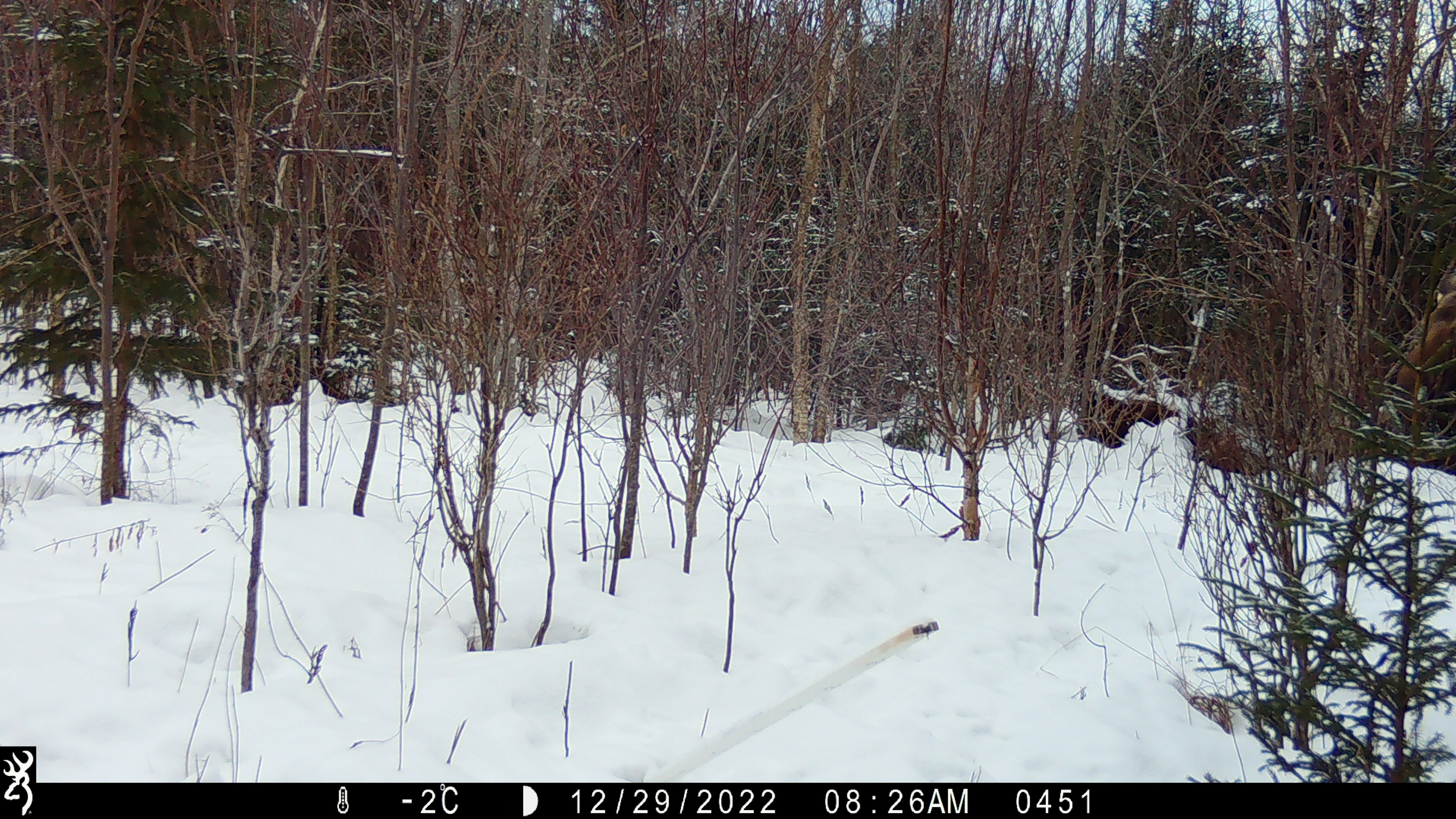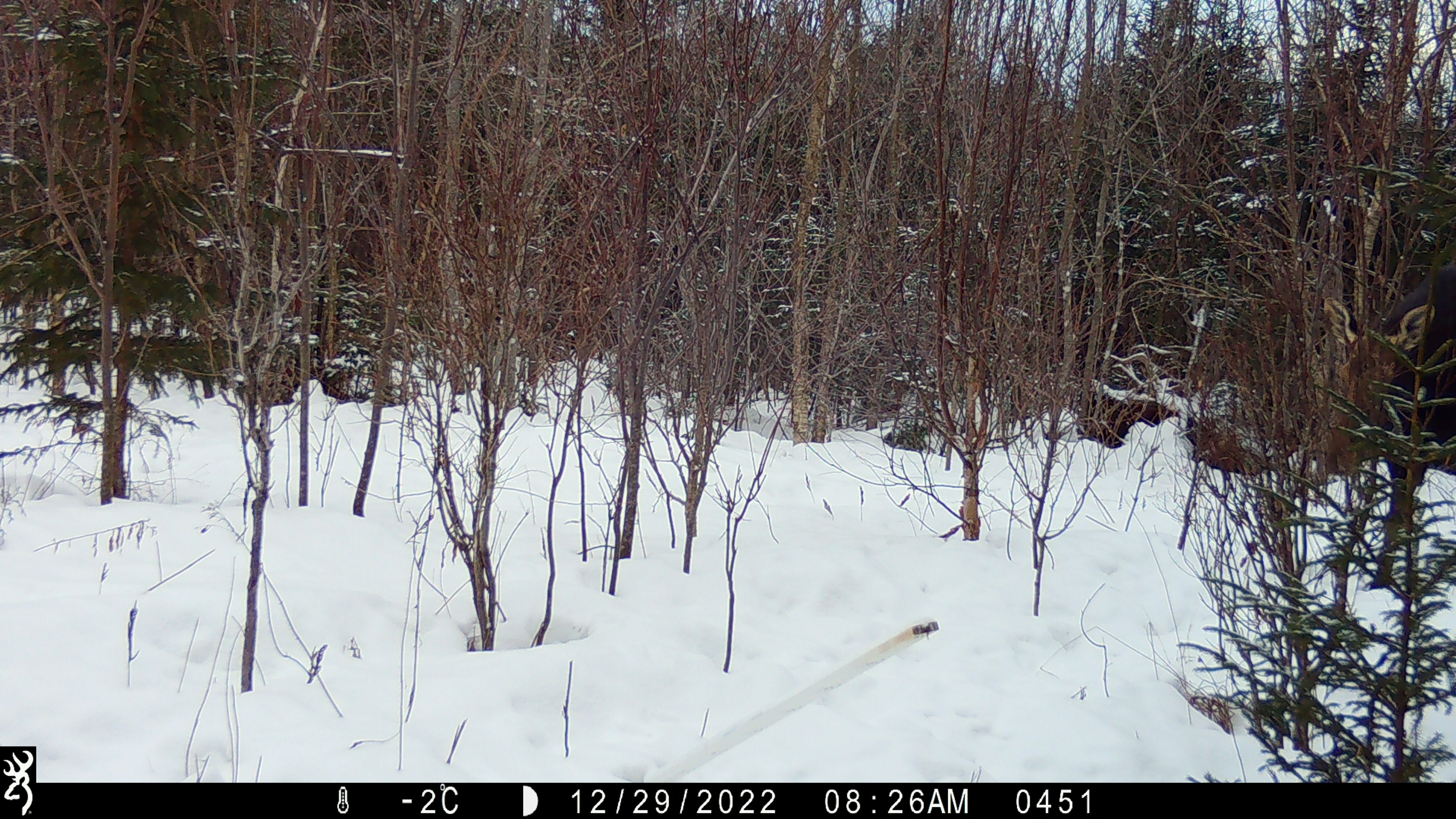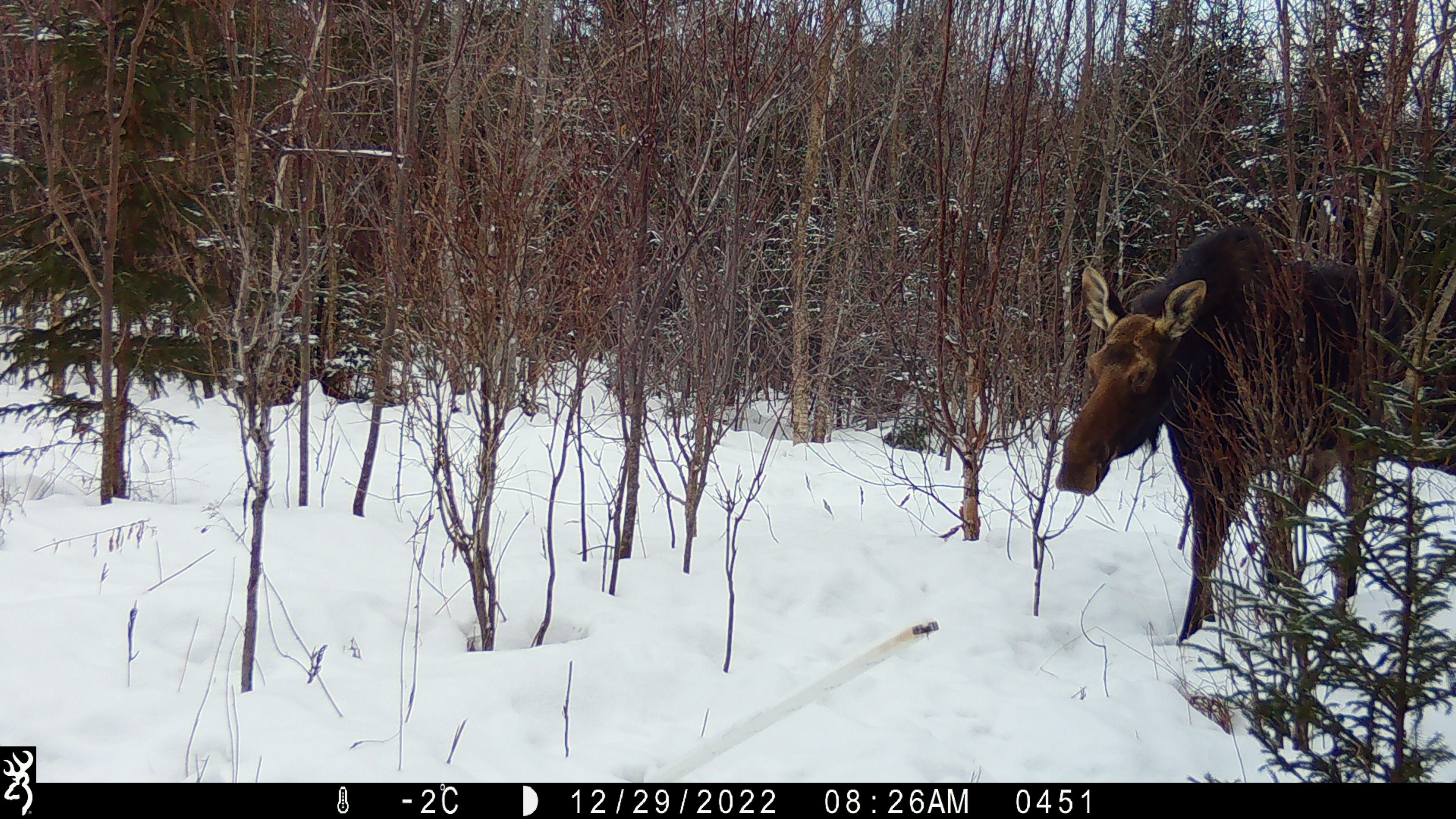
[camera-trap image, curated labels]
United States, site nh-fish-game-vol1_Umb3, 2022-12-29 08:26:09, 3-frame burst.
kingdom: Animalia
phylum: Chordata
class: Mammalia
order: Artiodactyla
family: Cervidae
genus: Alces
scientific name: Alces alces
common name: moose